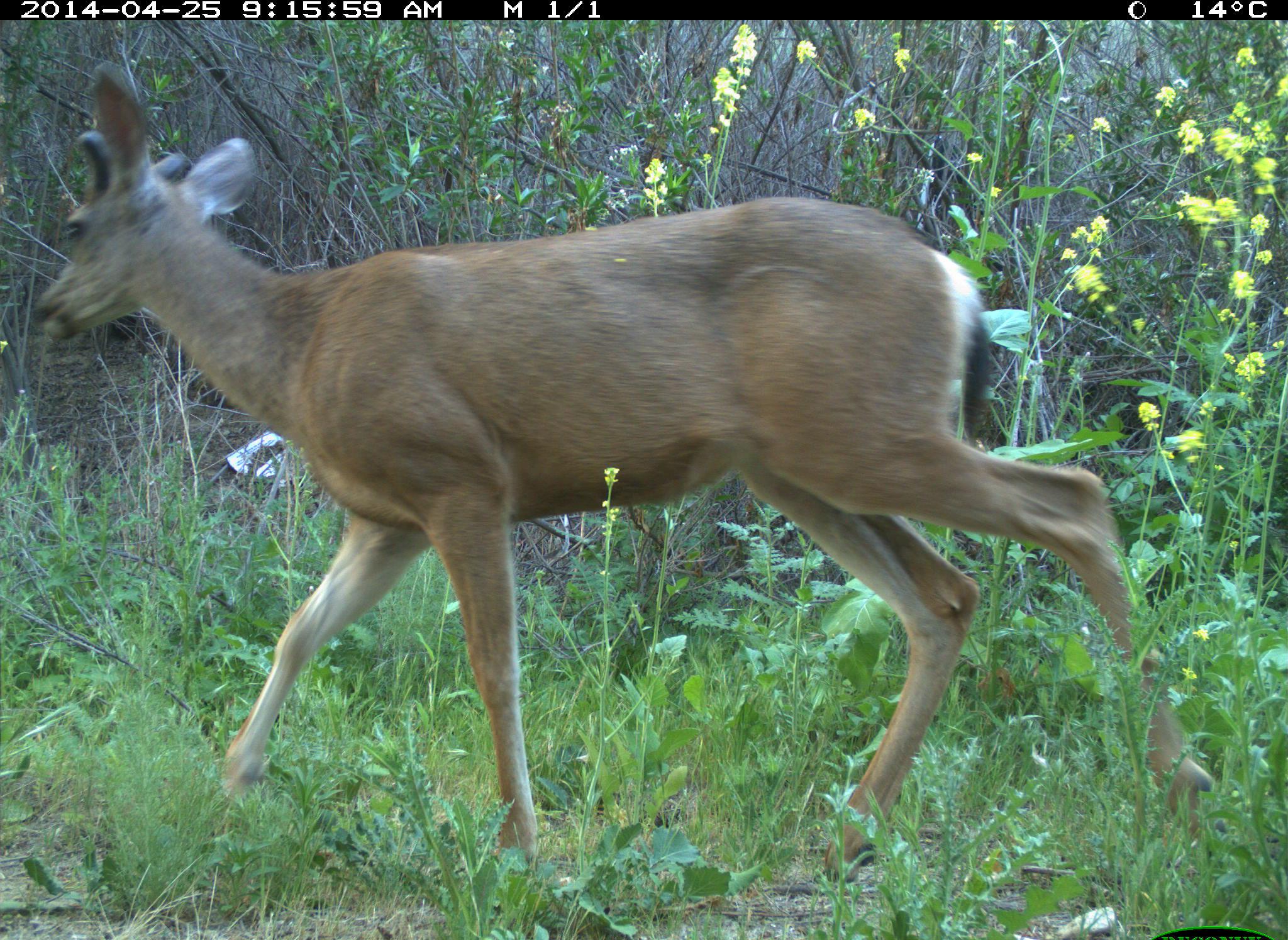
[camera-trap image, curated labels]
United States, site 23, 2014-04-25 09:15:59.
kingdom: Animalia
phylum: Chordata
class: Mammalia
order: Artiodactyla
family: Cervidae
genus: Odocoileus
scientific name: Odocoileus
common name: deer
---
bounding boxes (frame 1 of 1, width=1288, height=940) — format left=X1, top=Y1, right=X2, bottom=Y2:
deer: left=33, top=65, right=1216, bottom=886